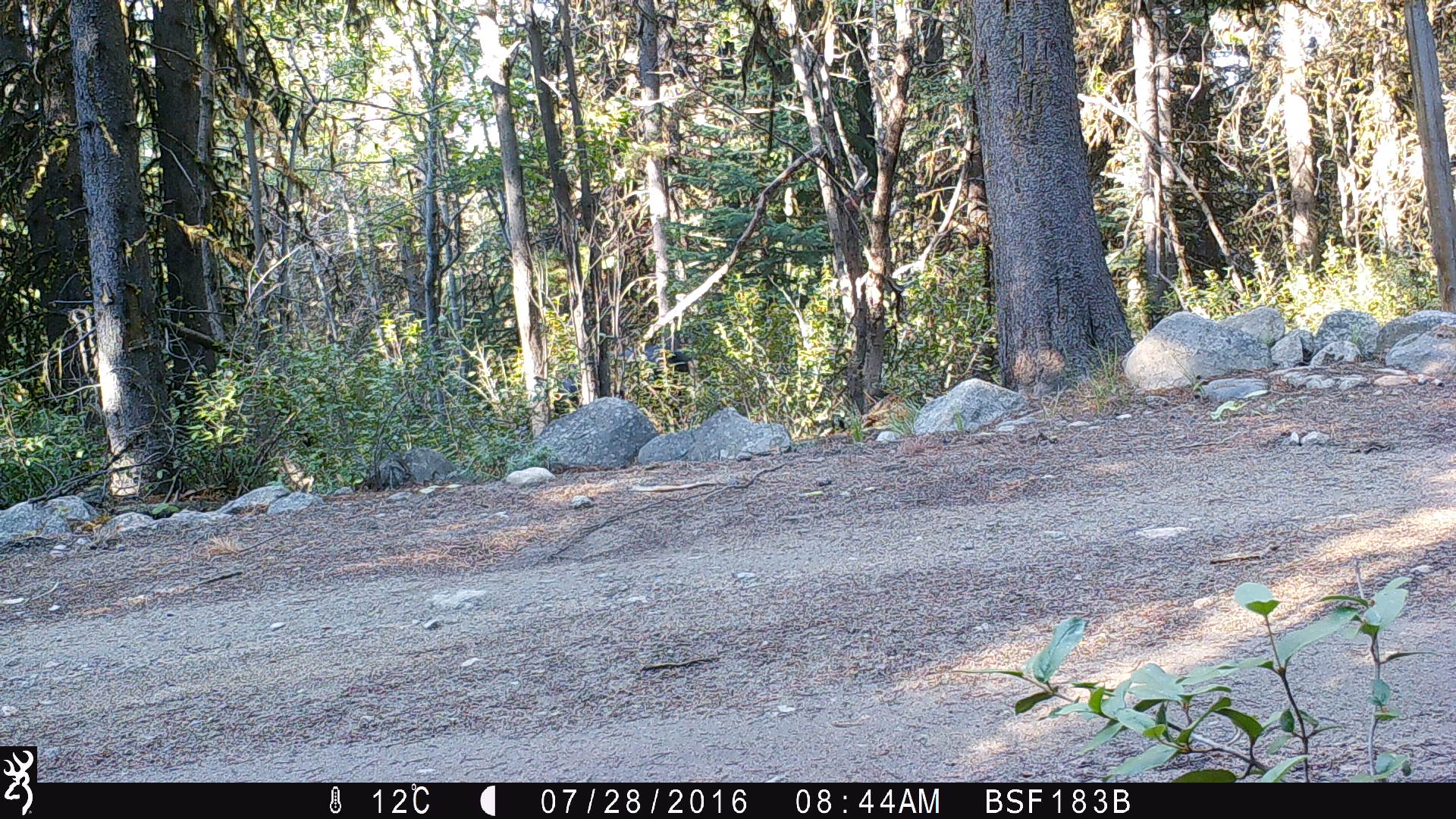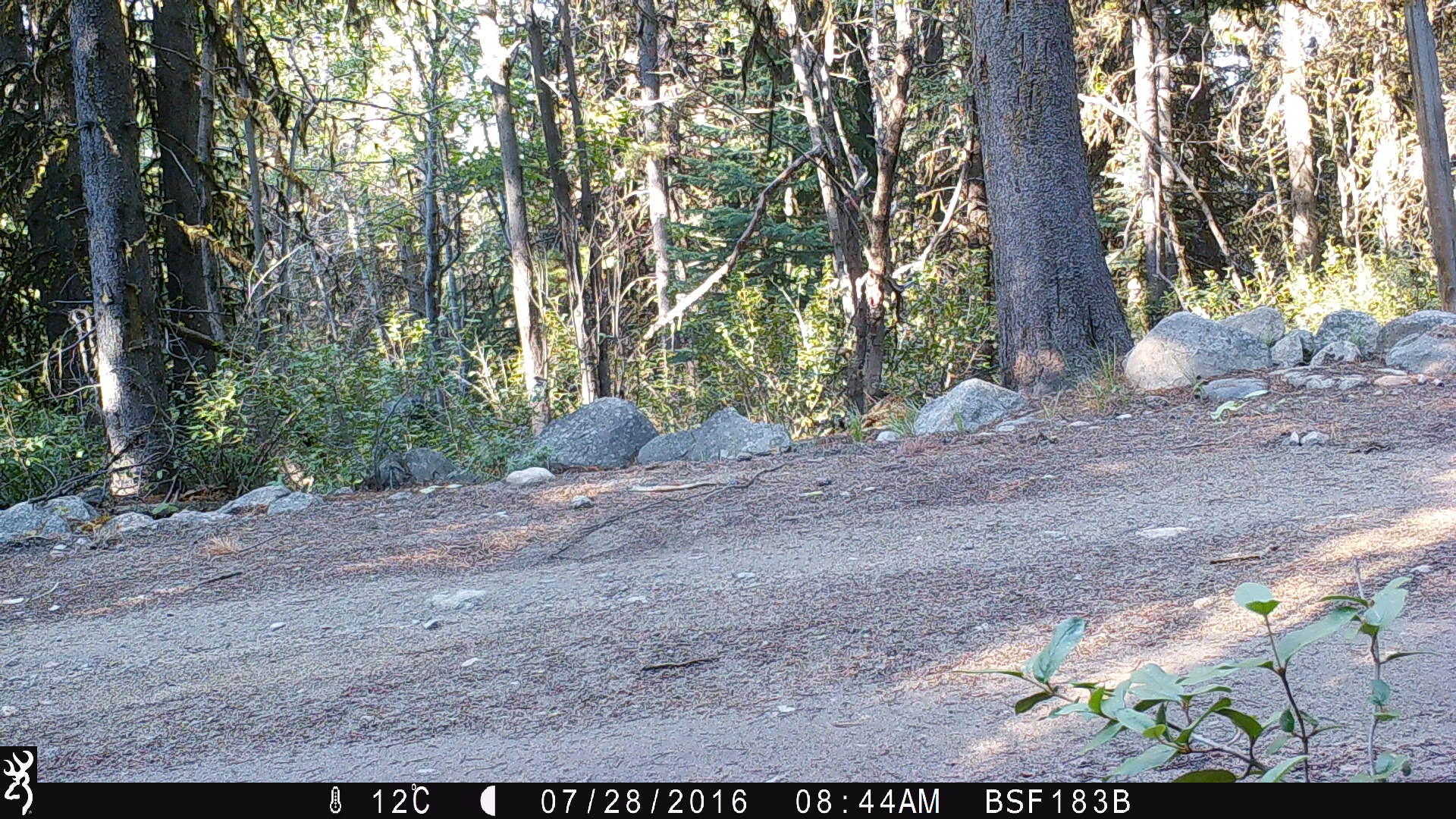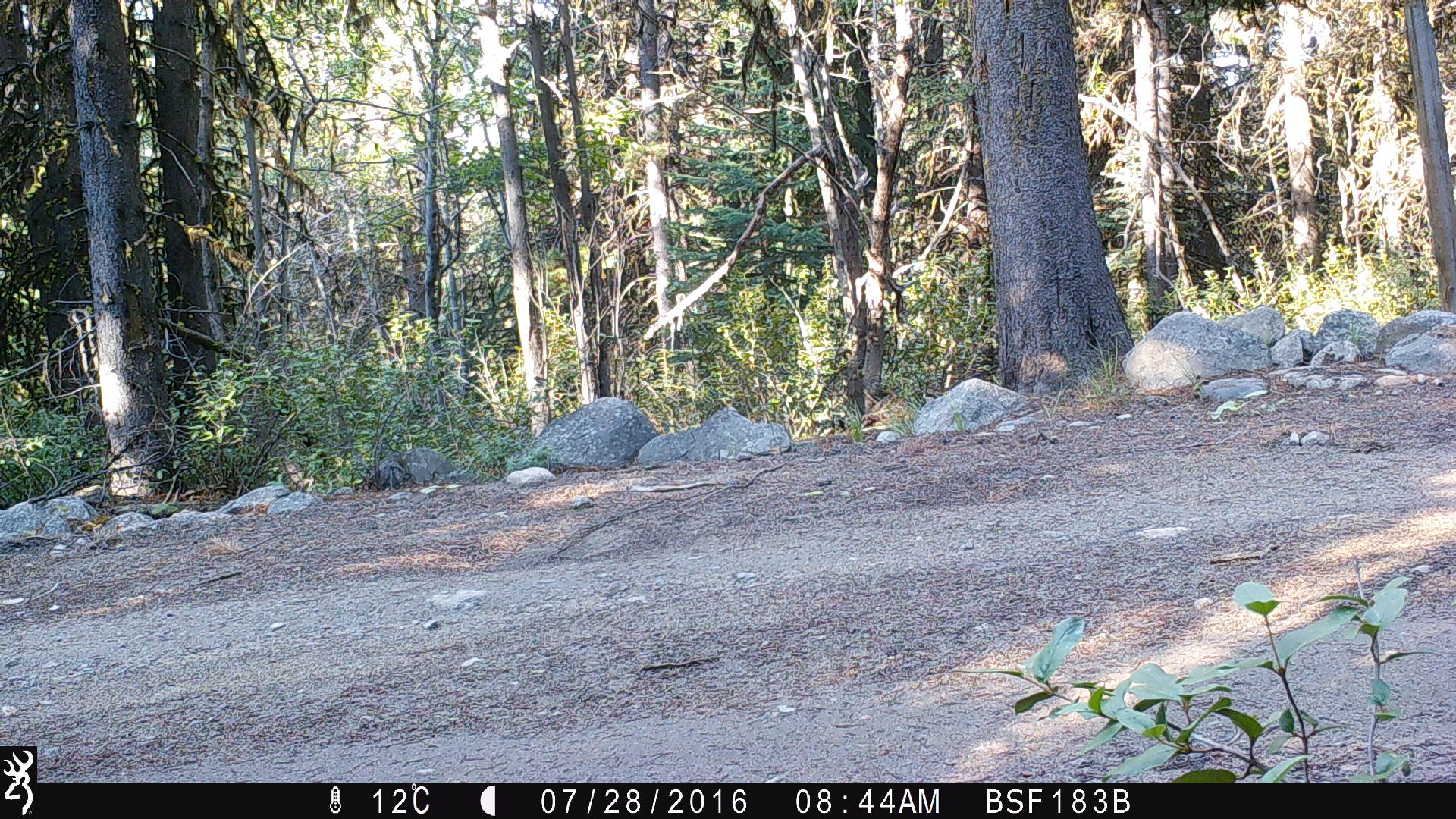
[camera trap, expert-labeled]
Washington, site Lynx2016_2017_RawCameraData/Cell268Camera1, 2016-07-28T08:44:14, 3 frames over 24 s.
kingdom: Animalia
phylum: Chordata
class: Mammalia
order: Artiodactyla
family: Bovidae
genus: Bos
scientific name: Bos taurus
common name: domestic cattle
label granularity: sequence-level